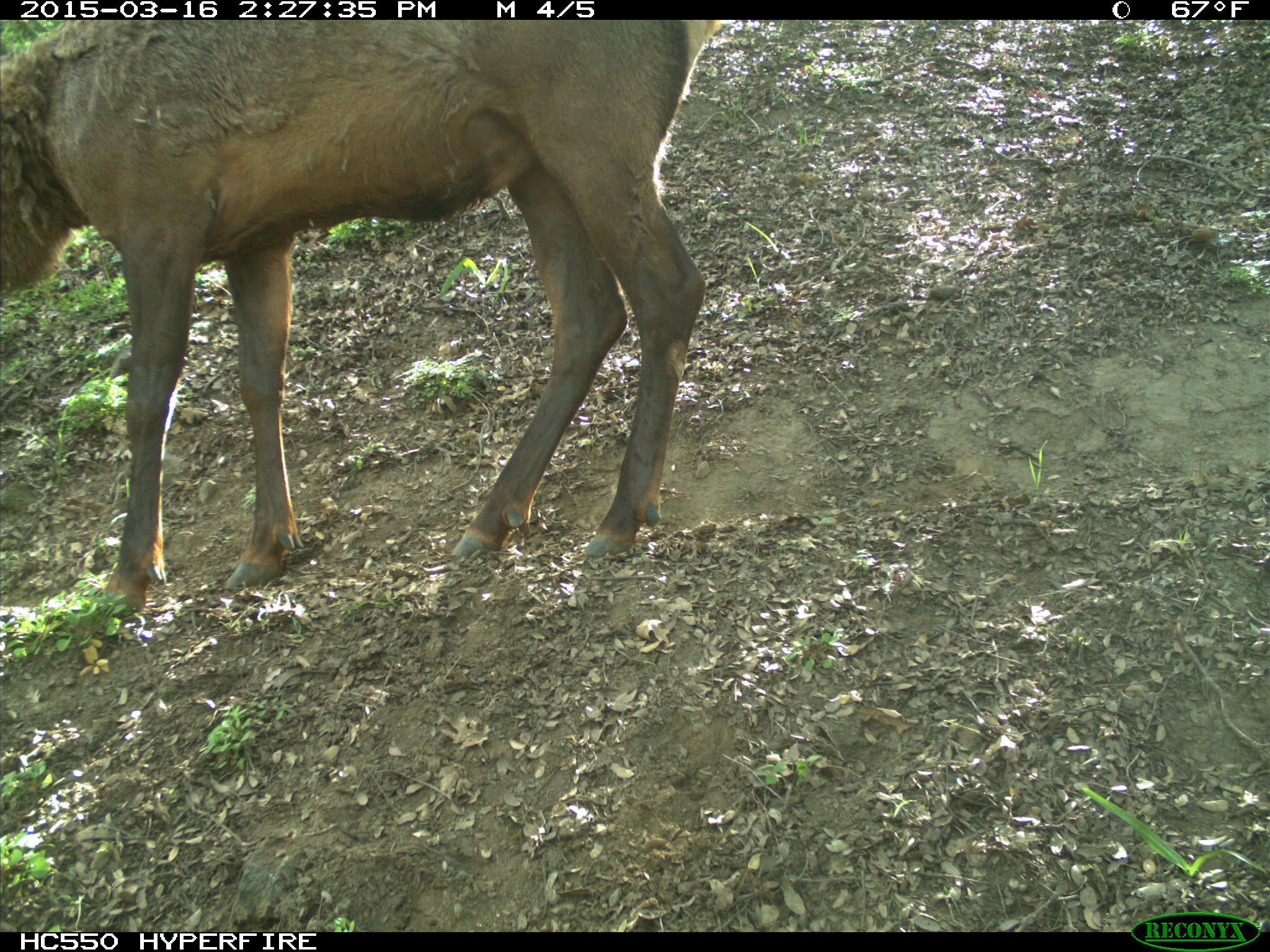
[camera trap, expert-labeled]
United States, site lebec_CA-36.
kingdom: Animalia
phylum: Chordata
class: Mammalia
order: Artiodactyla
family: Cervidae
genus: Cervus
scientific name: Cervus canadensis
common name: elk